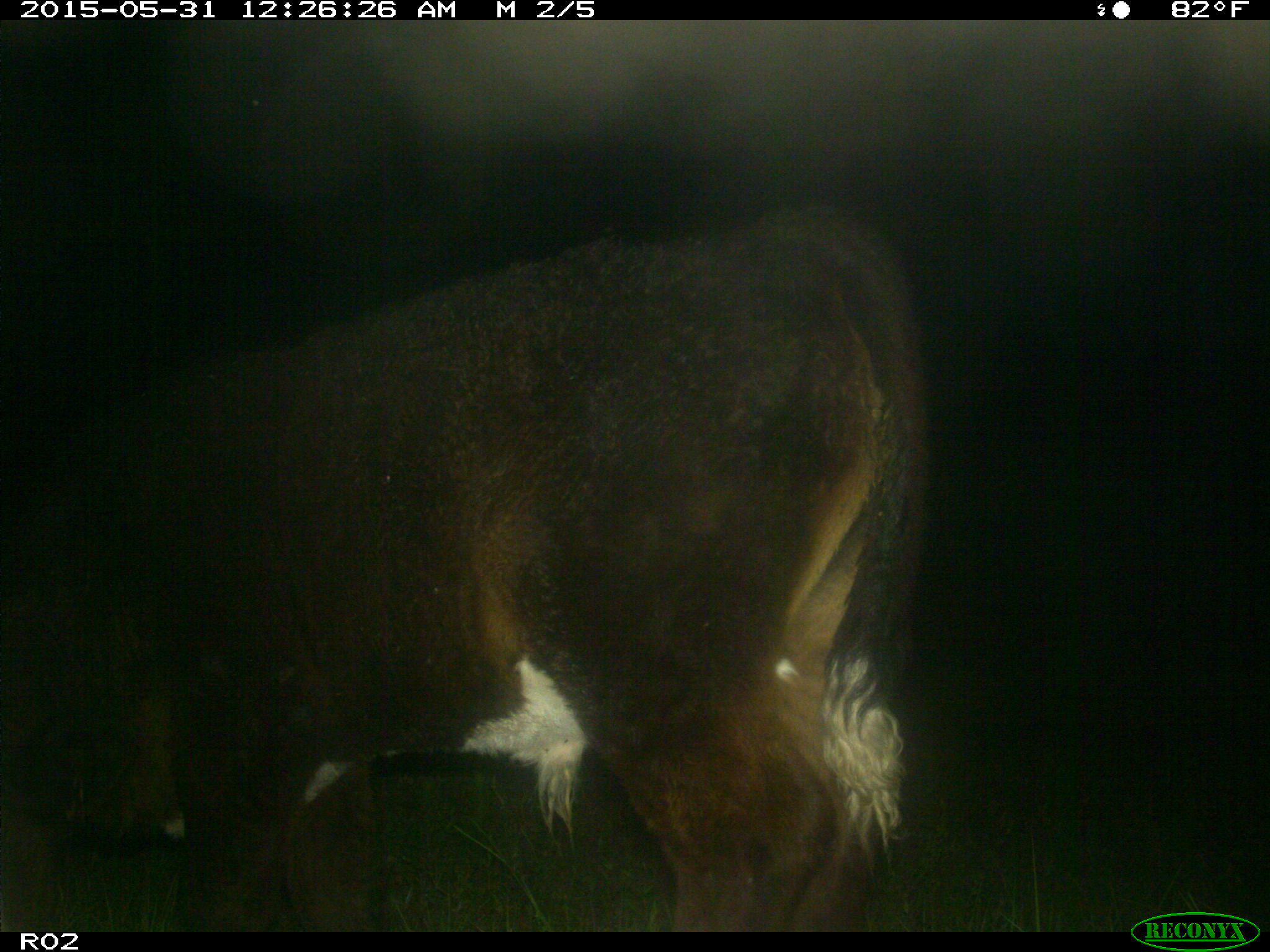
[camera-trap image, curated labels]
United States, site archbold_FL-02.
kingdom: Animalia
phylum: Chordata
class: Mammalia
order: Artiodactyla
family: Bovidae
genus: Bos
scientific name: Bos taurus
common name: domestic cow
Bos taurus (domestic cow).